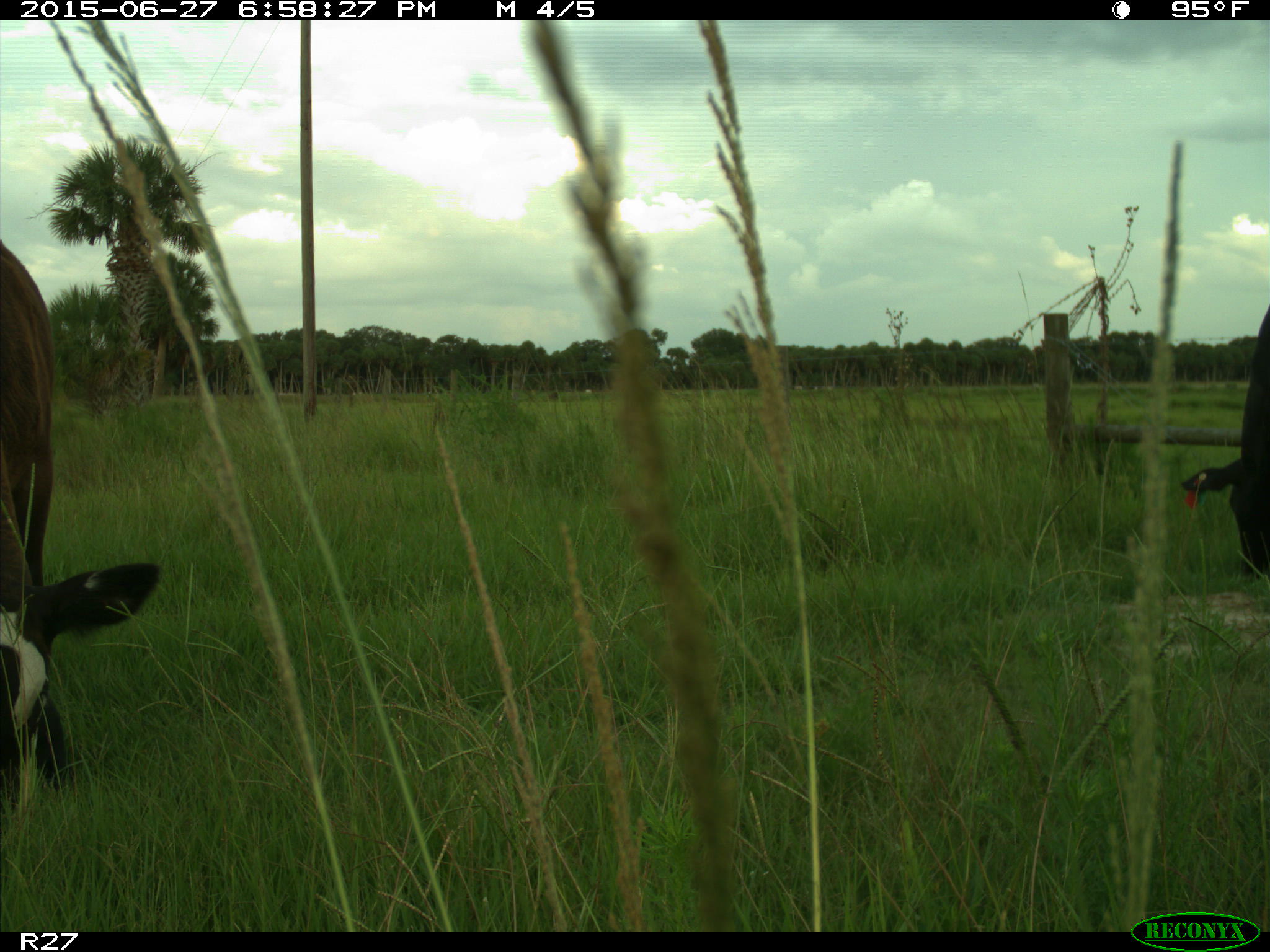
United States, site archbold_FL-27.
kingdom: Animalia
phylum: Chordata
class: Mammalia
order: Artiodactyla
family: Bovidae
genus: Bos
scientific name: Bos taurus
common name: domestic cow